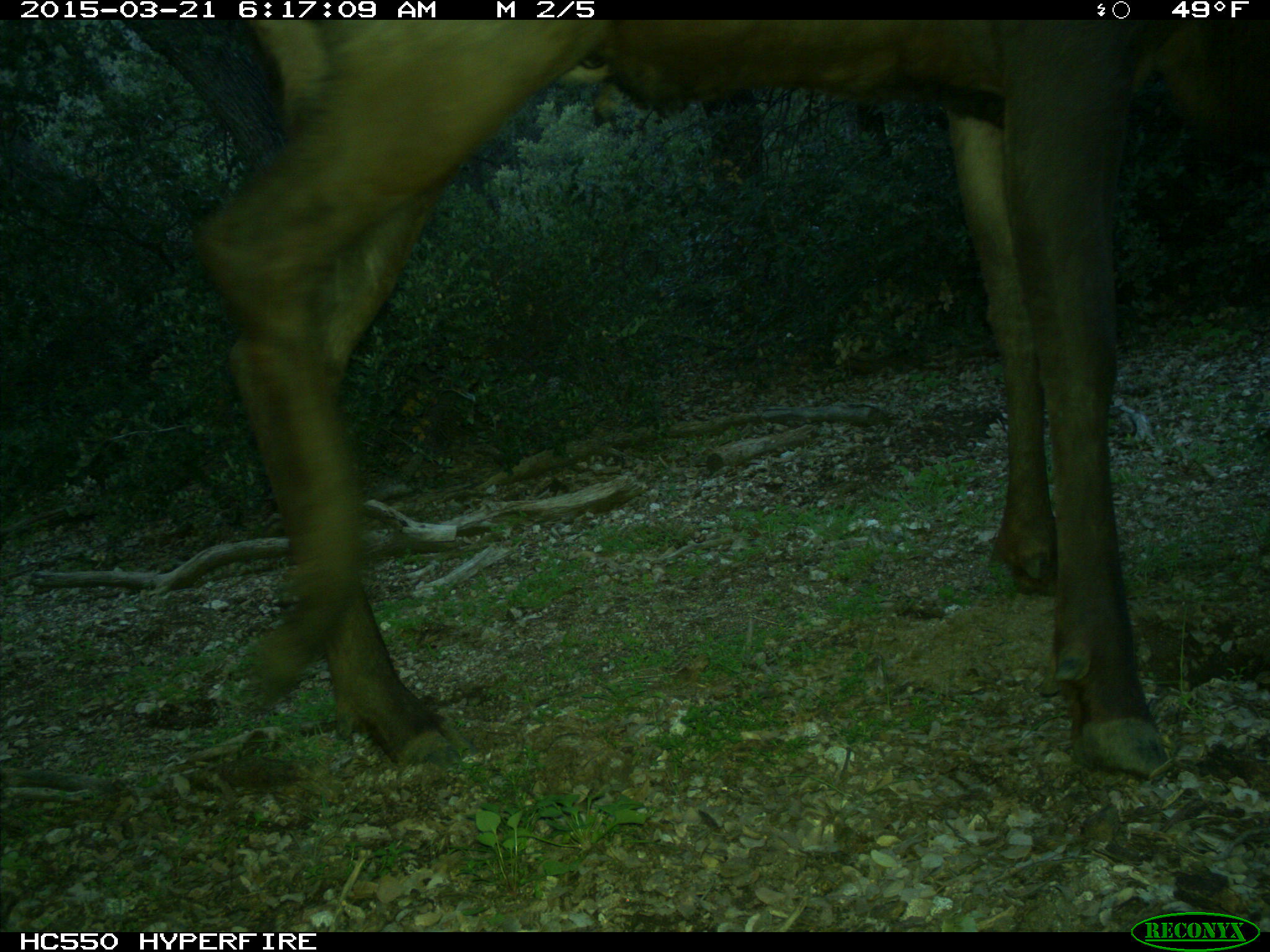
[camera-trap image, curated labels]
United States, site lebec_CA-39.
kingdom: Animalia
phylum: Chordata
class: Mammalia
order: Artiodactyla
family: Cervidae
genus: Cervus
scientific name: Cervus canadensis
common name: elk